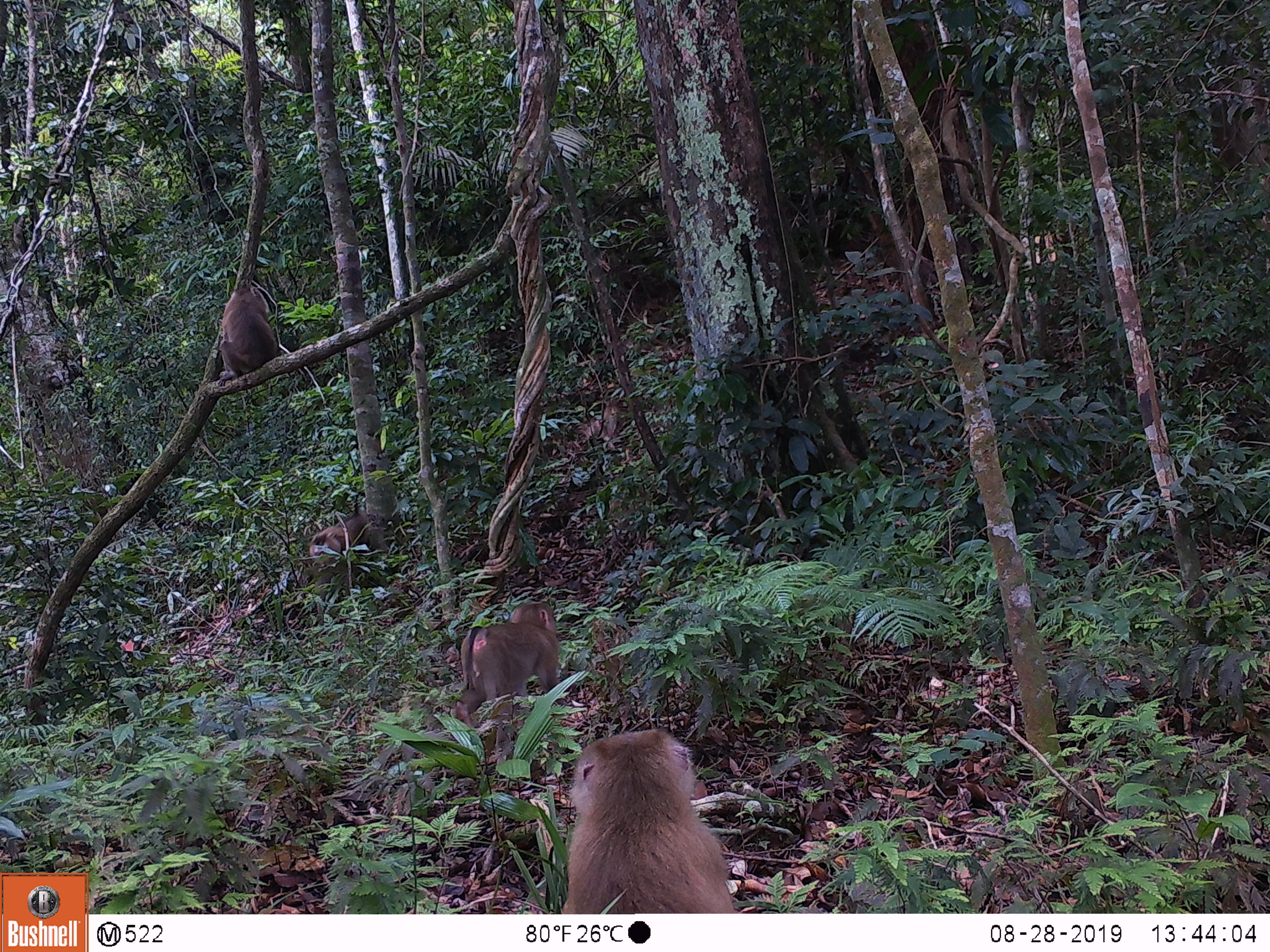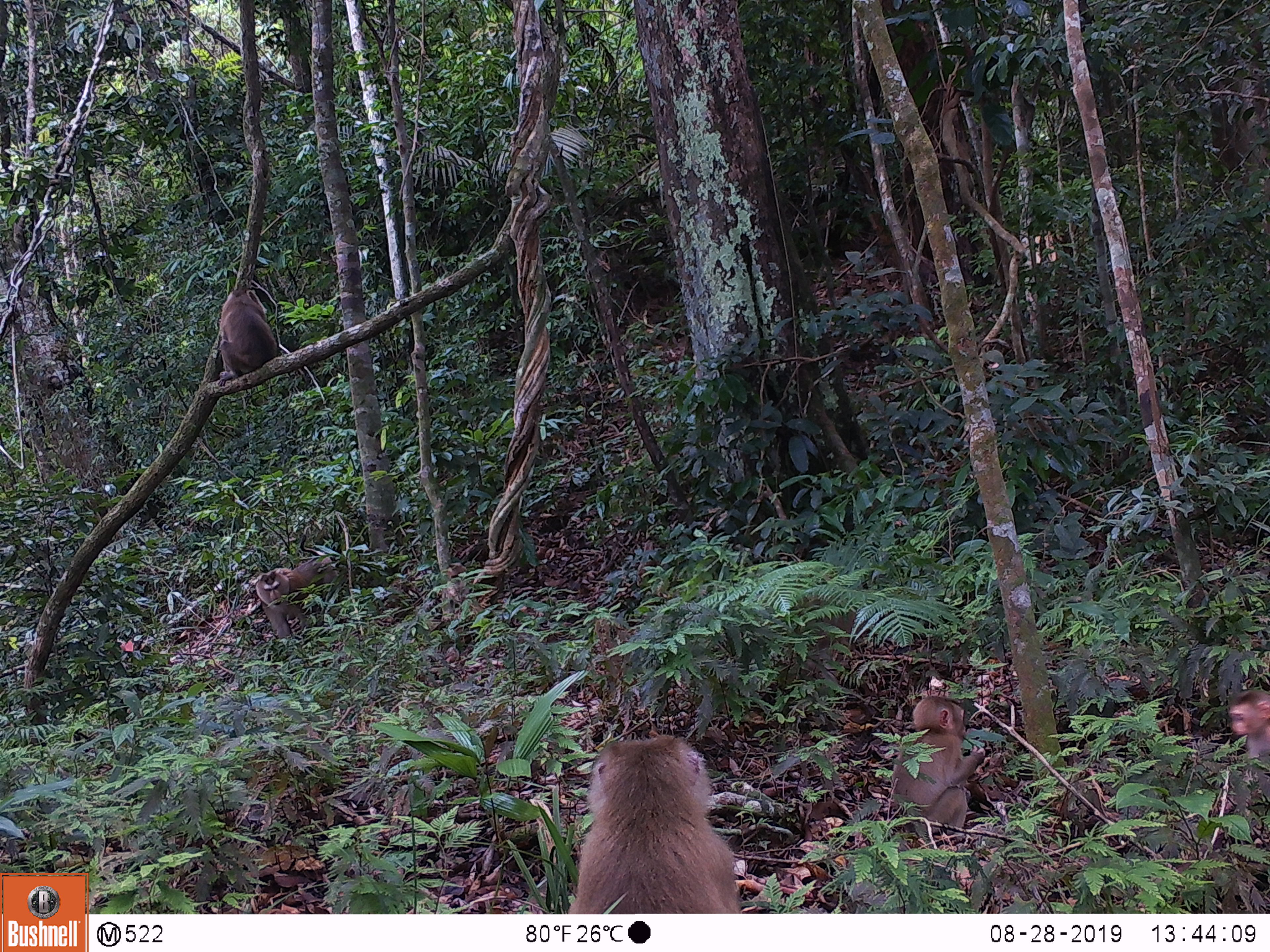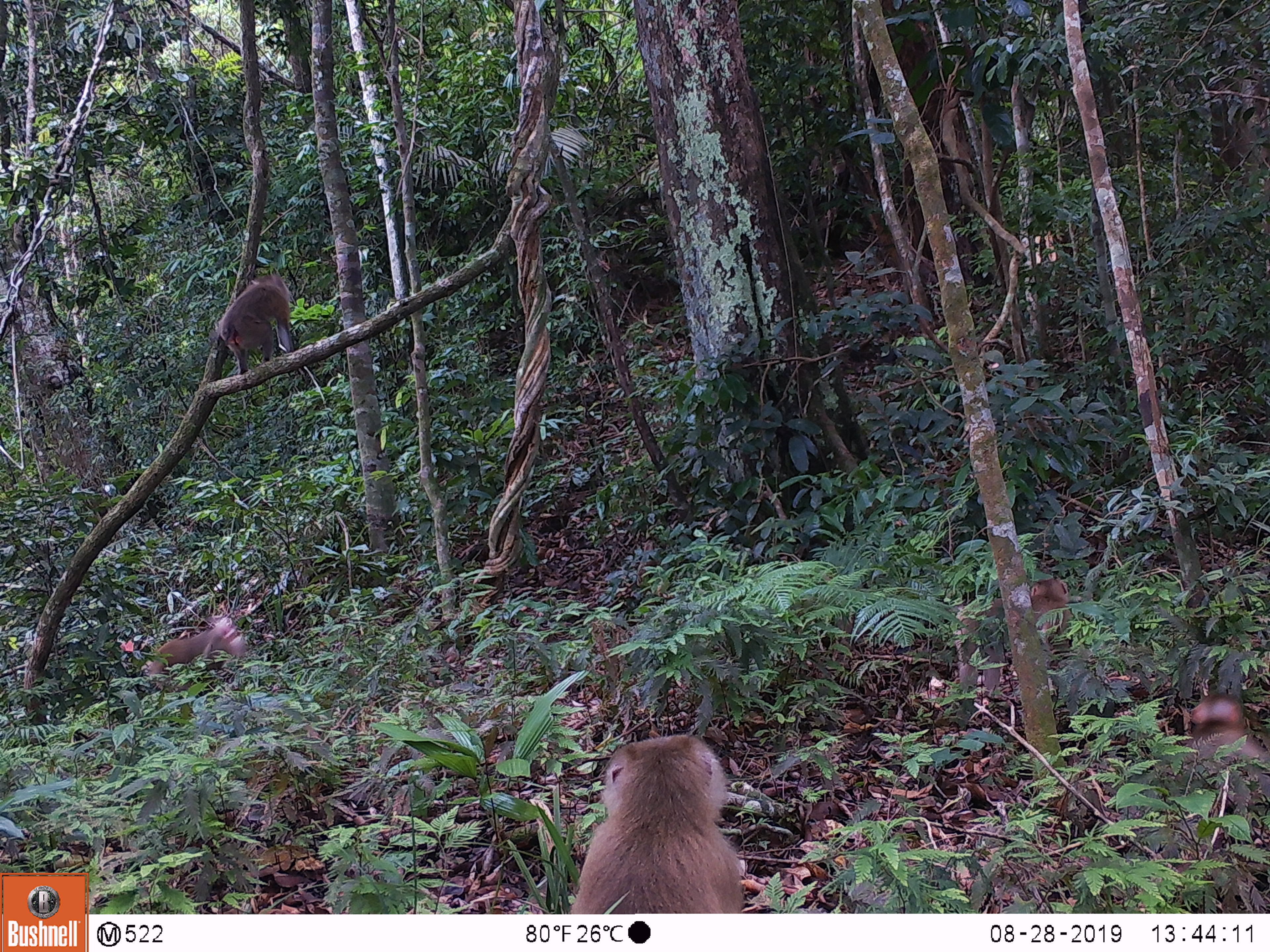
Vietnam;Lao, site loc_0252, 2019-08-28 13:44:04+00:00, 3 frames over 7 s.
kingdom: Animalia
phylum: Chordata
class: Mammalia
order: Primates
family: Cercopithecidae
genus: Macaca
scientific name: Macaca nemestrina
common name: pig-tailed macaque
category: pig tailed macaque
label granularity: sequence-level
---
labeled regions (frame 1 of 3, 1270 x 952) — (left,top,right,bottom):
pig tailed macaque: (560,727,736,913); (454,601,566,728); (306,507,389,621); (216,285,280,386)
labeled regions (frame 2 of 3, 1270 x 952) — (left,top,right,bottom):
pig tailed macaque: (566,734,742,913); (890,695,985,841); (255,555,337,638); (216,288,278,387); (1226,686,1269,765)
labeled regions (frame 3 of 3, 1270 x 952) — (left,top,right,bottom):
pig tailed macaque: (567,733,745,914); (951,576,1073,697); (217,272,294,375); (1182,691,1270,766); (145,616,247,675)